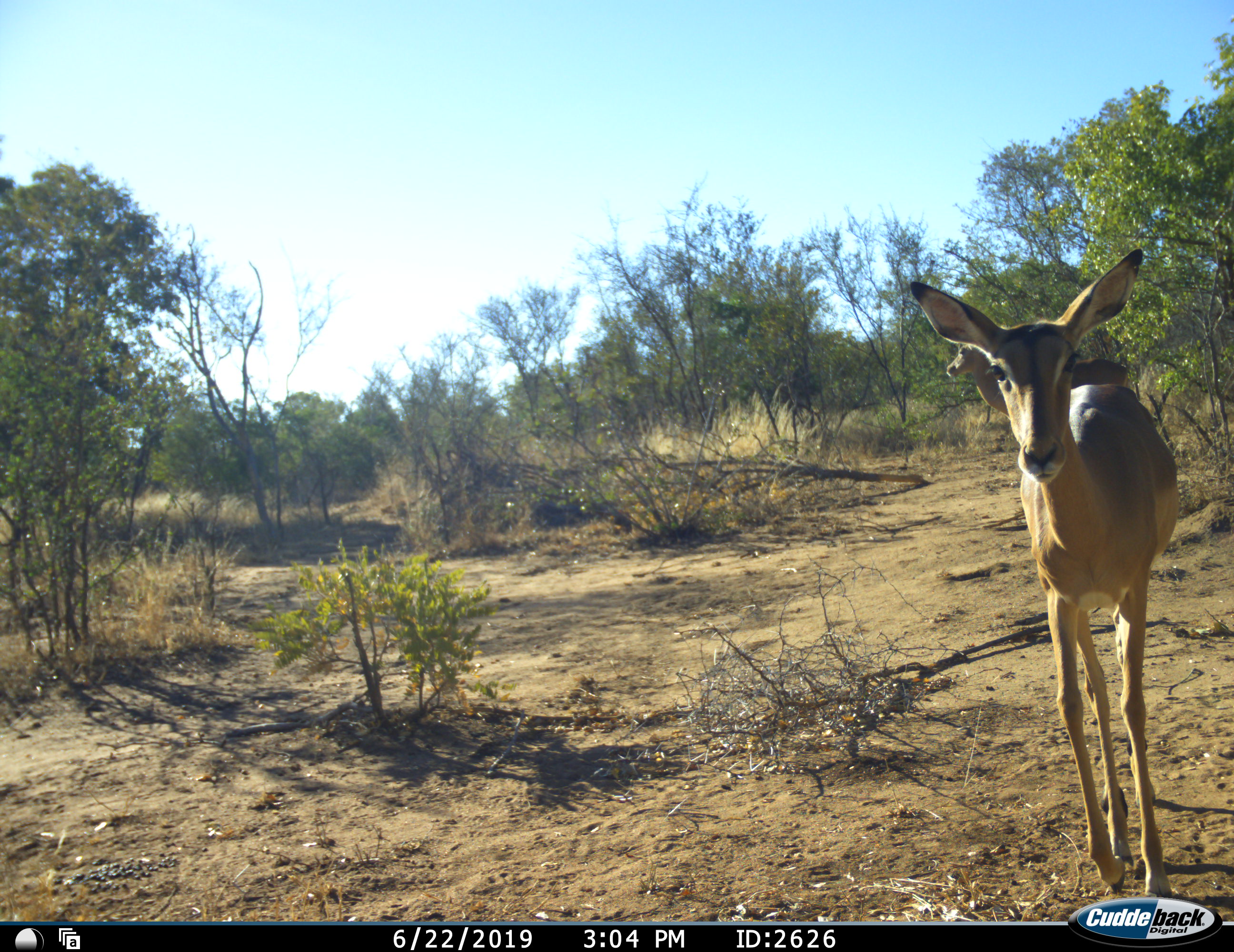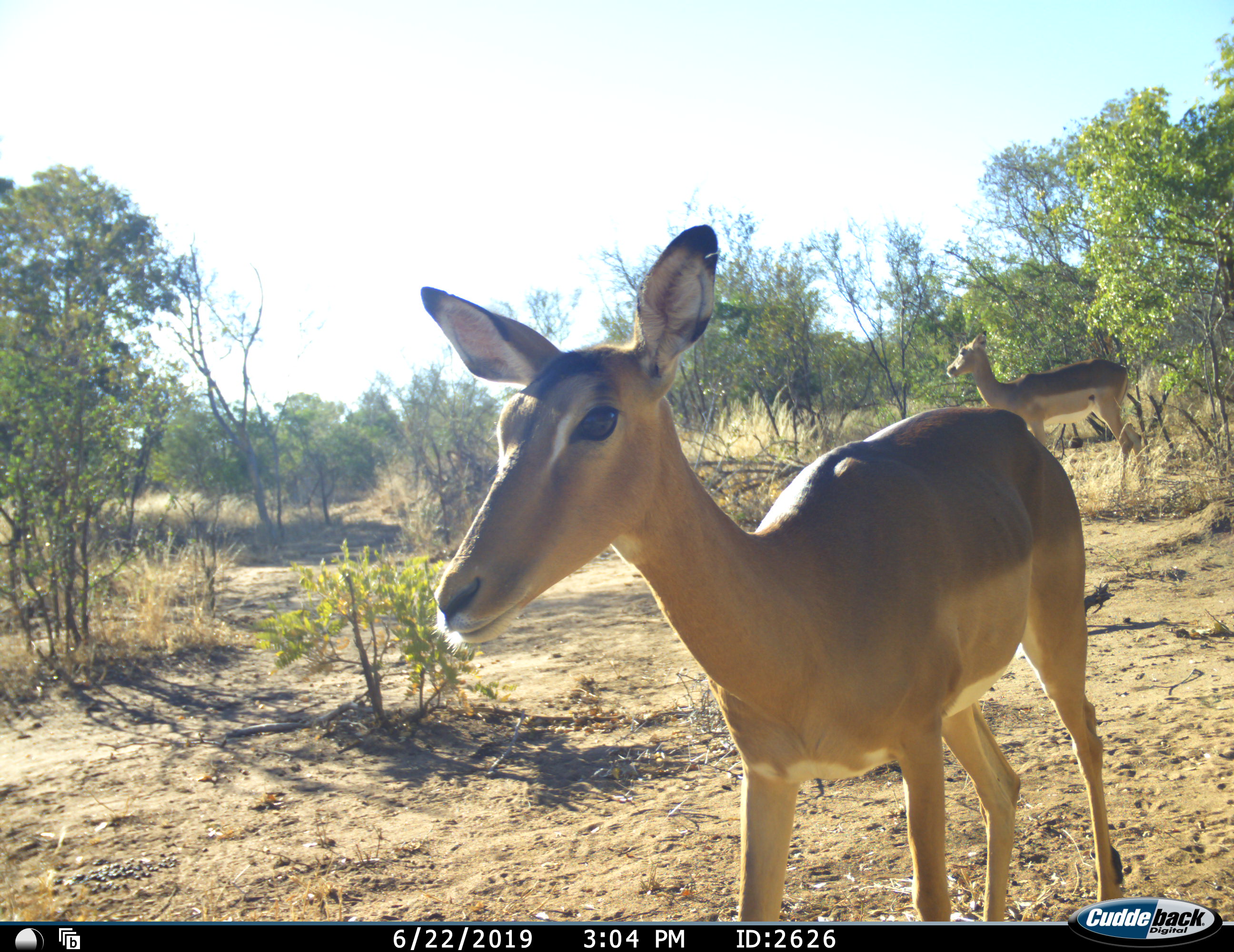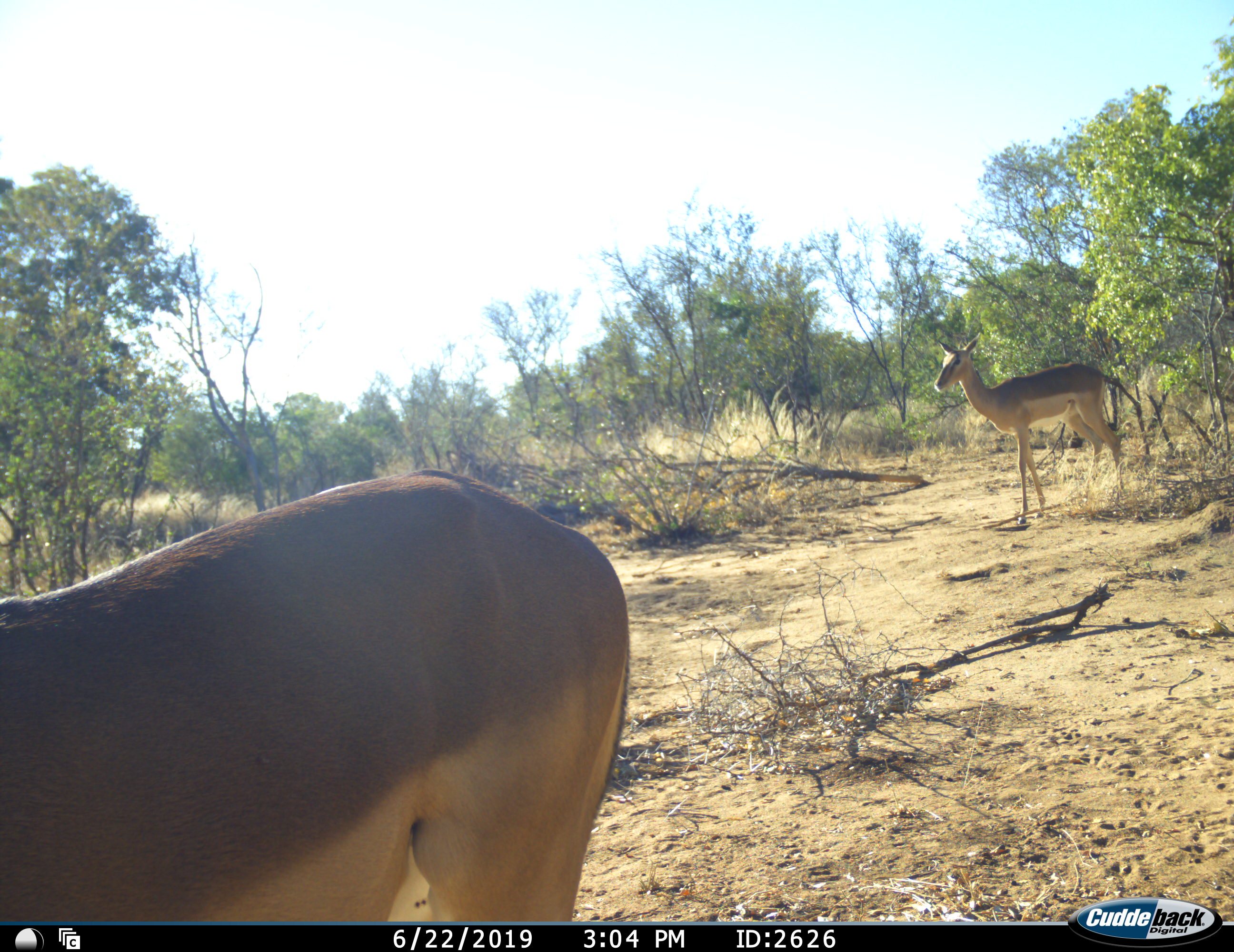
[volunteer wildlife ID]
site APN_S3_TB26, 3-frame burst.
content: unidentified animal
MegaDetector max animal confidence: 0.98